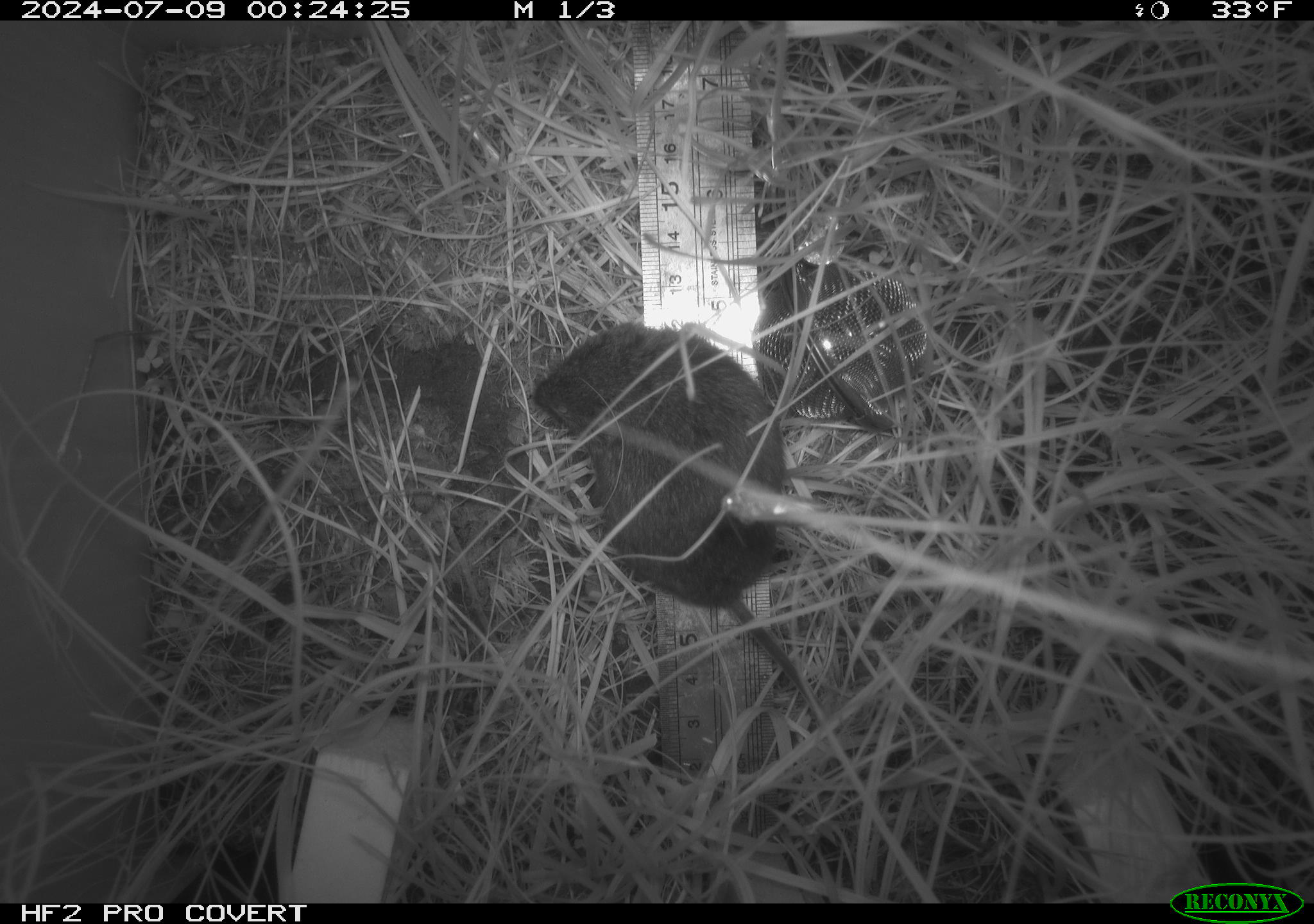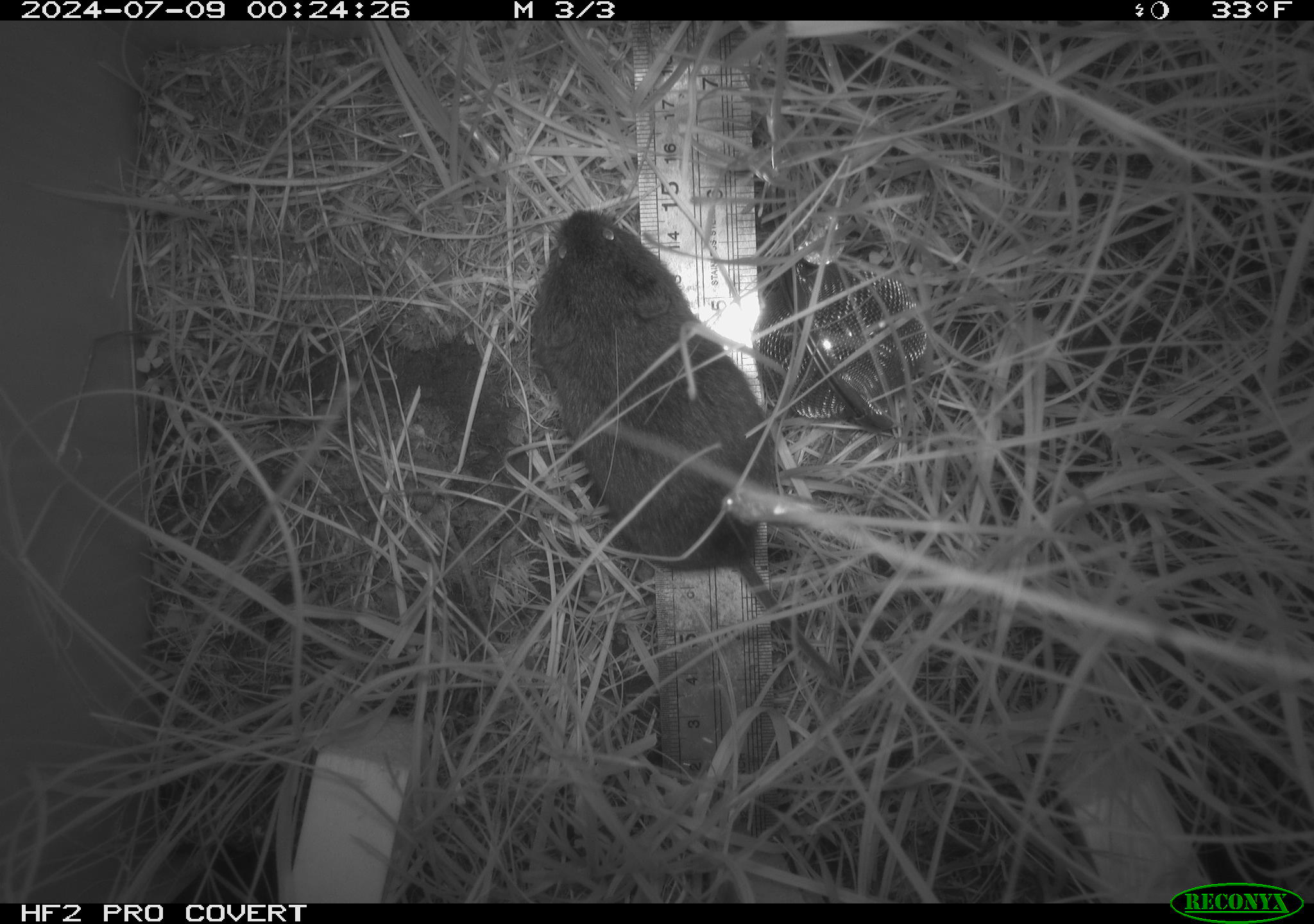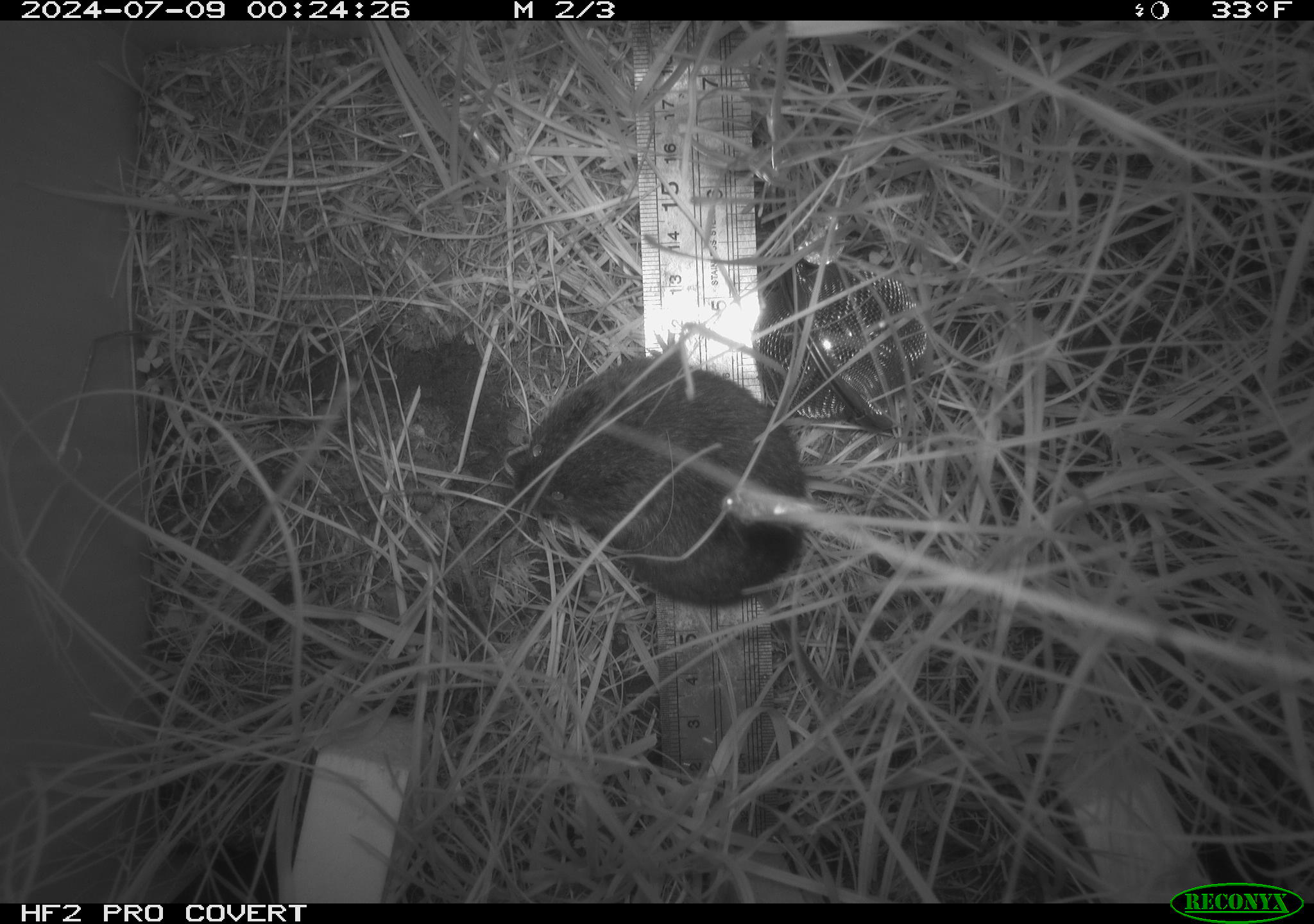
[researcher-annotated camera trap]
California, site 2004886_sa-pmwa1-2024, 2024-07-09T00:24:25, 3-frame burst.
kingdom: Animalia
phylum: Chordata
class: Mammalia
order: Rodentia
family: Cricetidae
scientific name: Arvicolinae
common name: voles, lemmings, and muskrats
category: arvicolinae subfamily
Arvicolinae subfamily (voles, lemmings, and muskrats) (Arvicolinae).